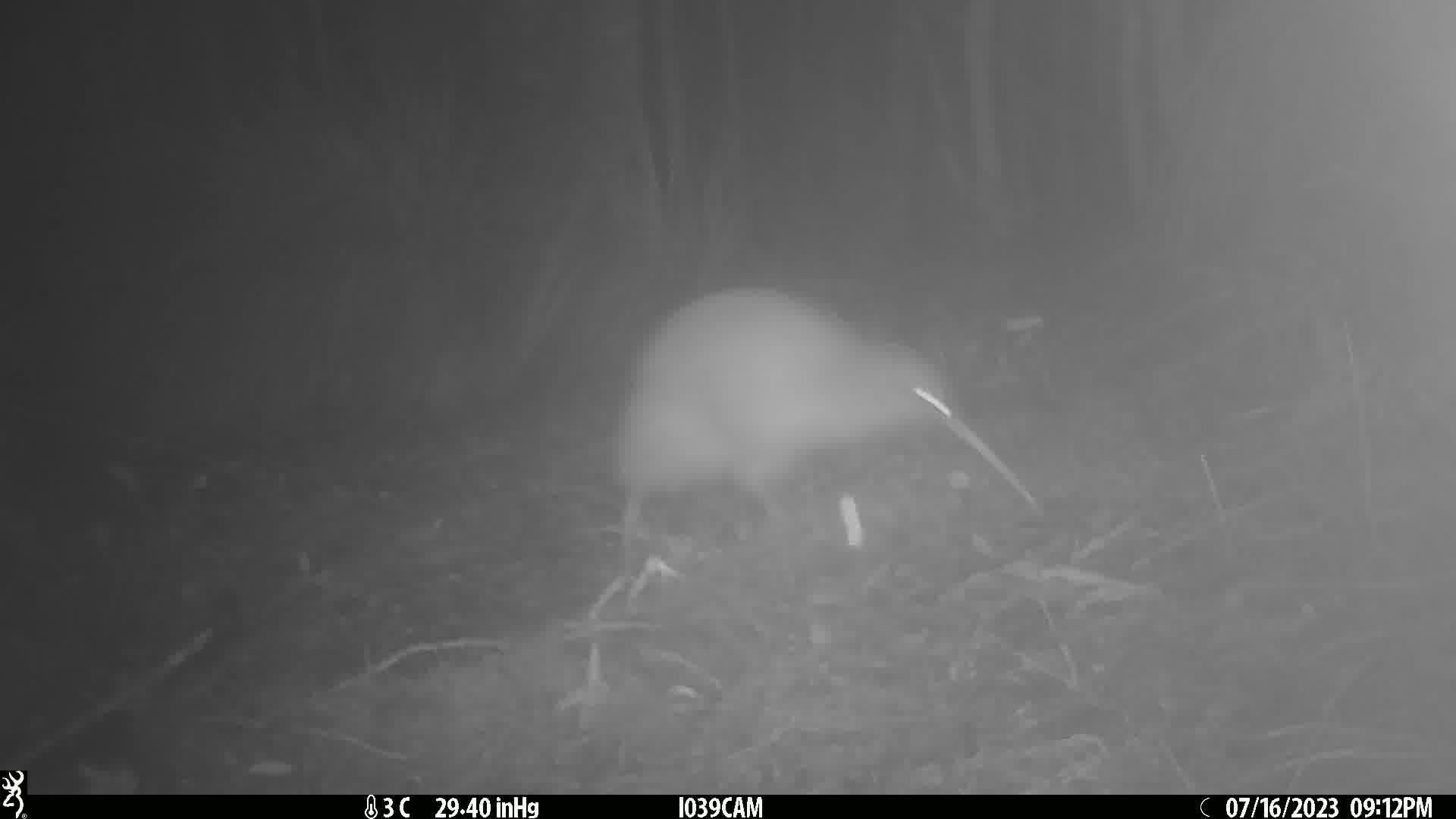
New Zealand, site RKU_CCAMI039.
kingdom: Animalia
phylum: Chordata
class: Aves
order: Apterygiformes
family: Apterygidae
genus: Apteryx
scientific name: Apteryx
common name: kiwi